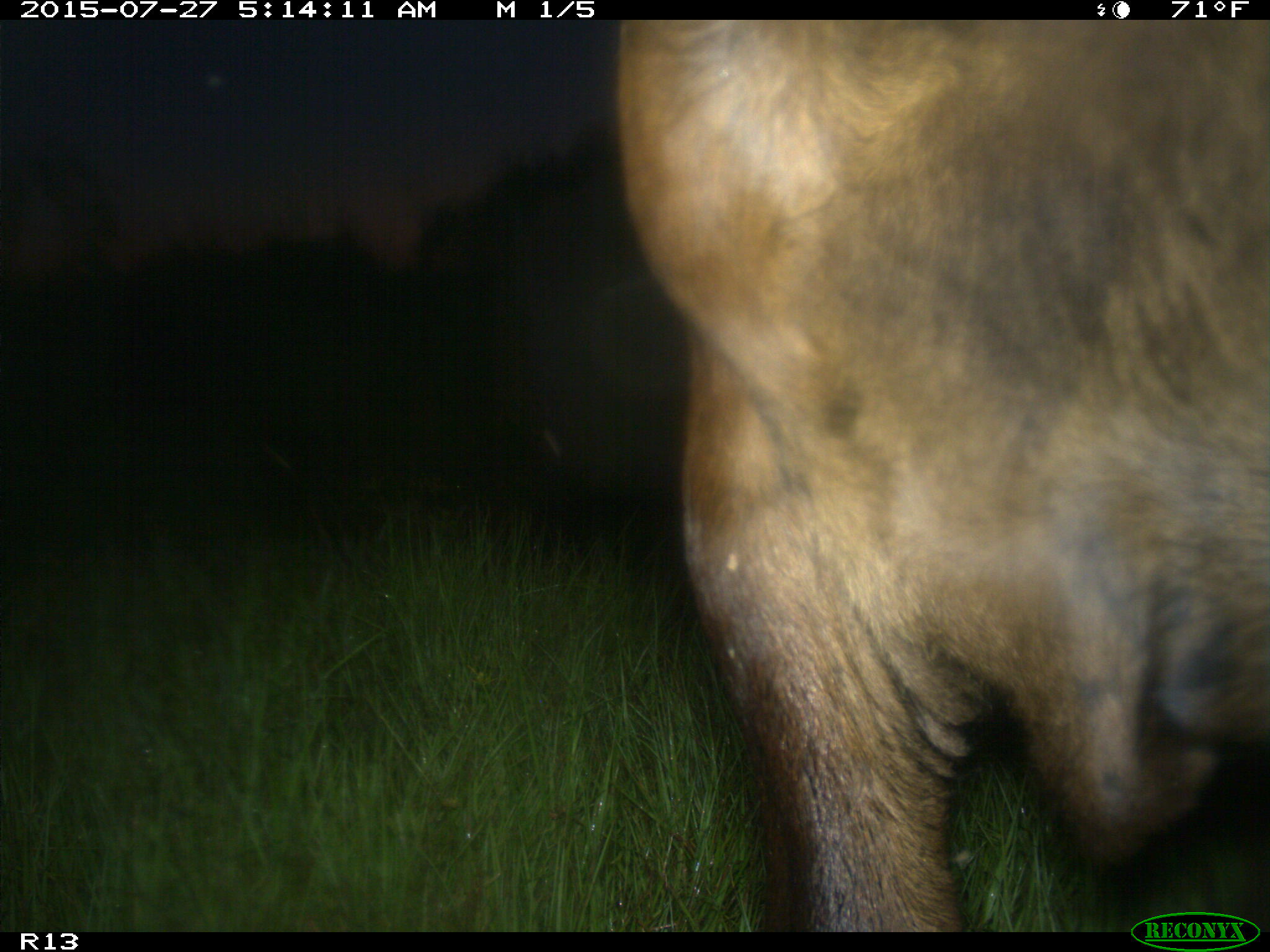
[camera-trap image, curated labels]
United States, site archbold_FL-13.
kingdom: Animalia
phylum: Chordata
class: Mammalia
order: Artiodactyla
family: Bovidae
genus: Bos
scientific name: Bos taurus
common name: domestic cow